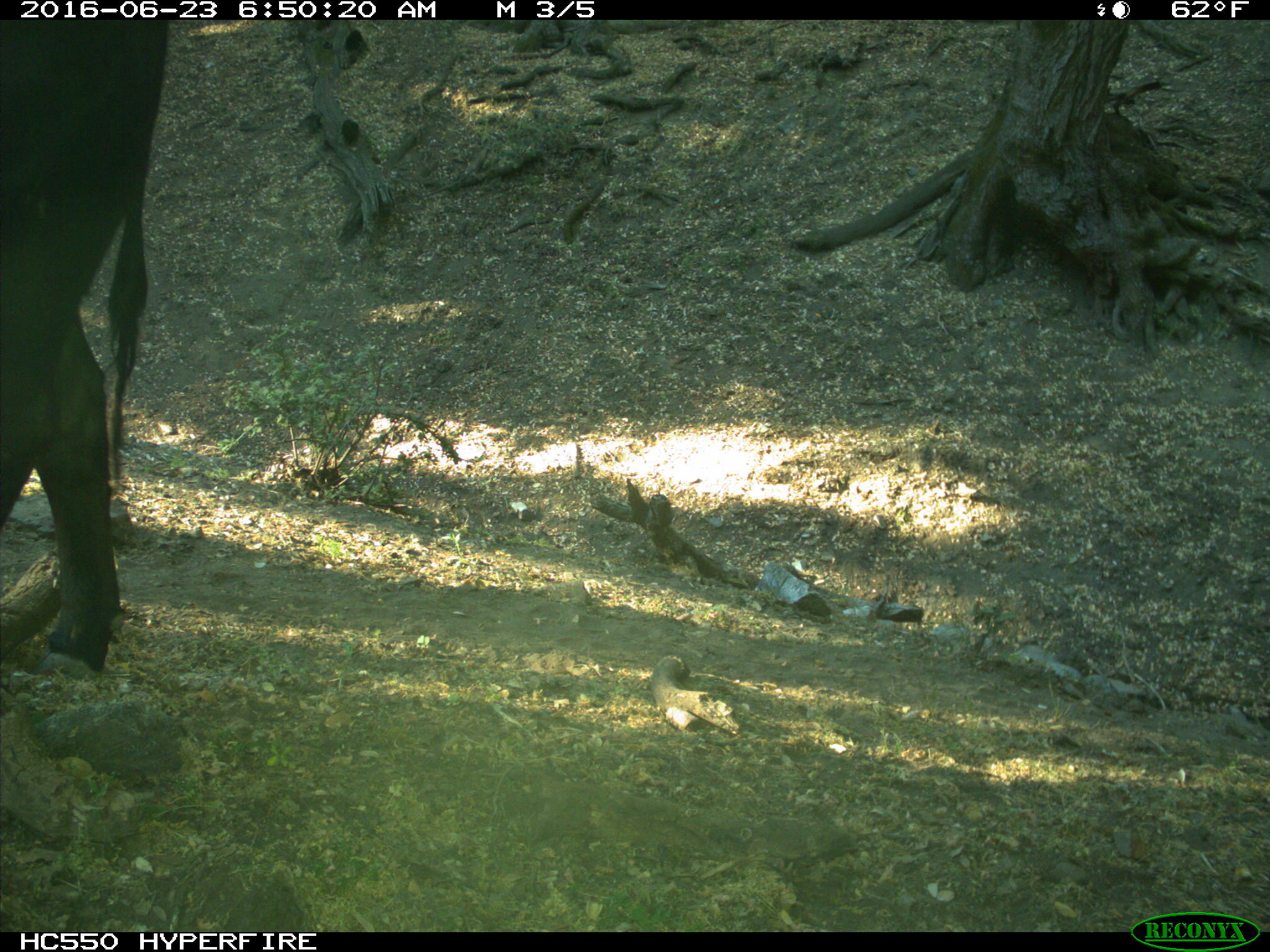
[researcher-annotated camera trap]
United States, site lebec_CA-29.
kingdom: Animalia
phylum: Chordata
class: Mammalia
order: Artiodactyla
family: Bovidae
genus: Bos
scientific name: Bos taurus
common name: domestic cow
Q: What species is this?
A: Bos taurus (domestic cow).